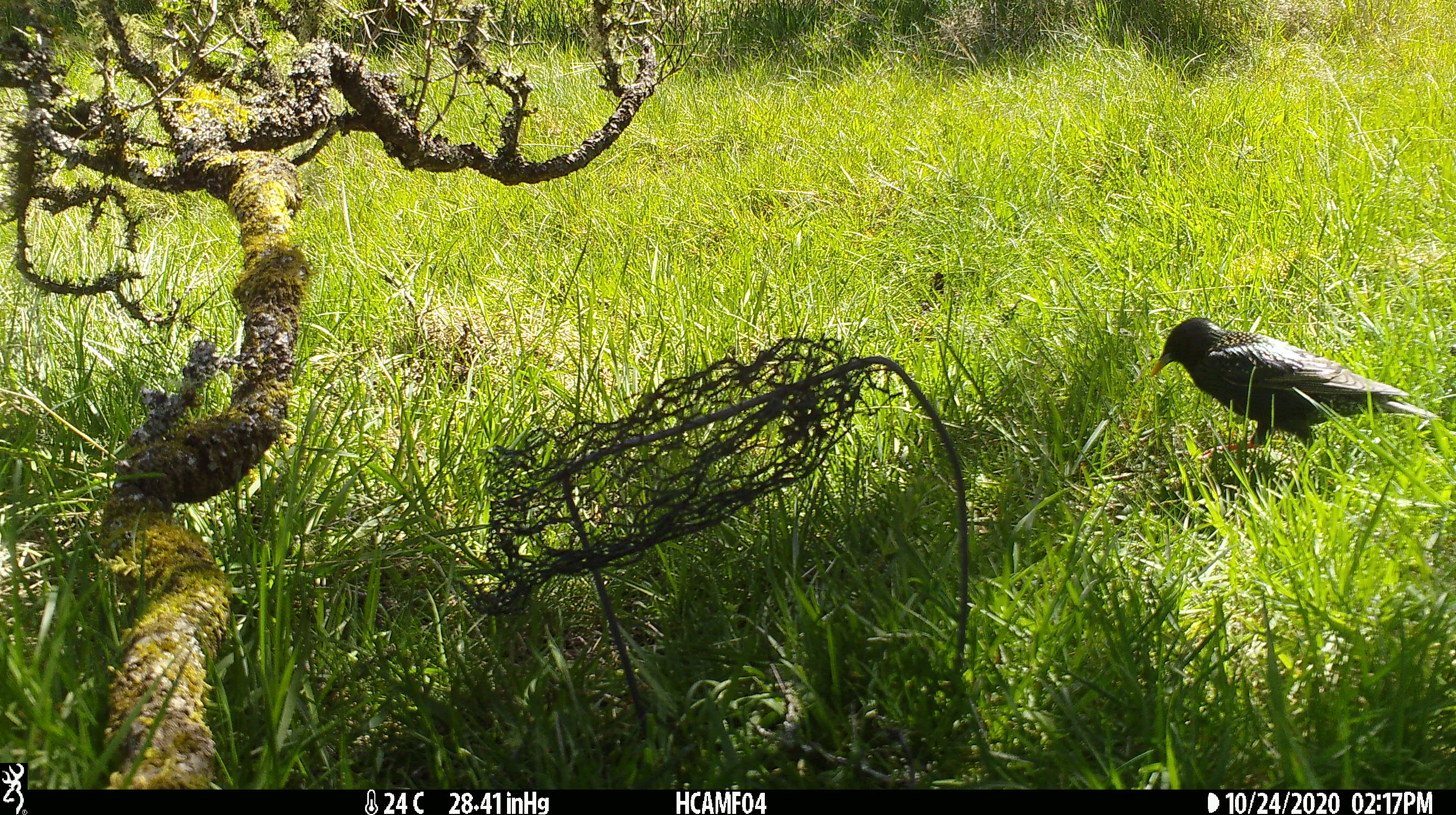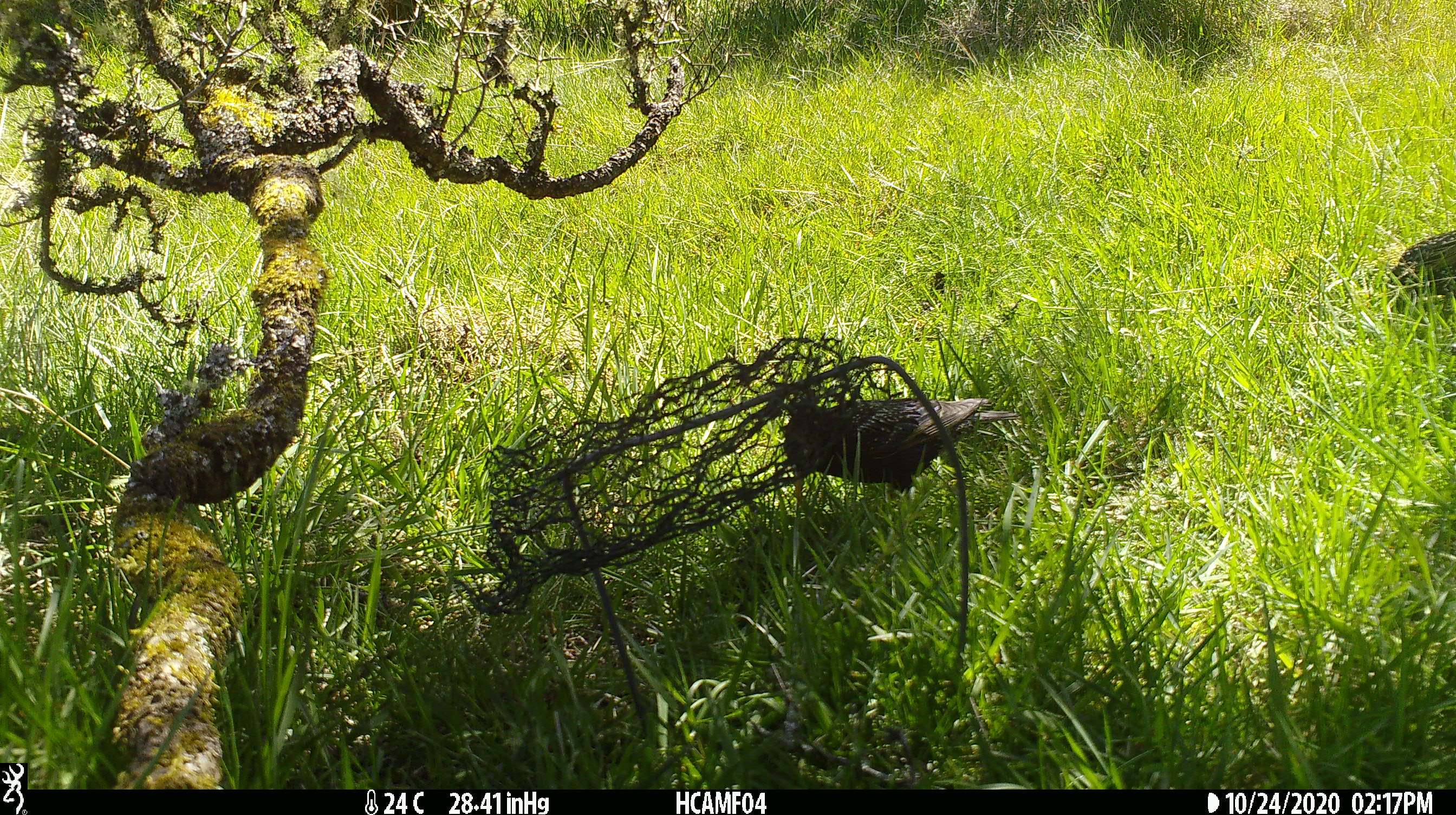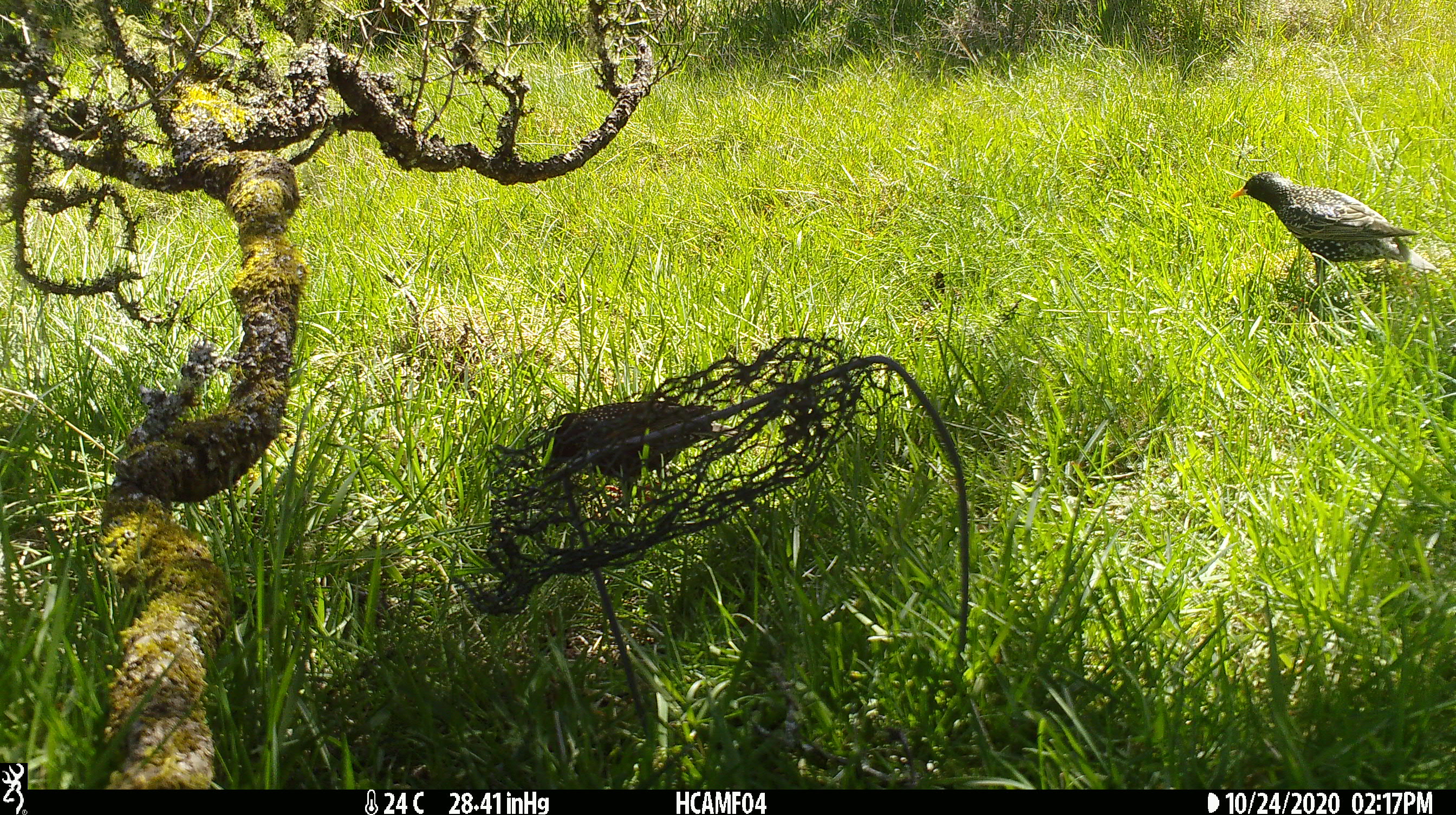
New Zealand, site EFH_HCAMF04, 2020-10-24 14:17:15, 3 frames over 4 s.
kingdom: Animalia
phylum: Chordata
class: Aves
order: Passeriformes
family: Sturnidae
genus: Sturnus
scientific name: Sturnus vulgaris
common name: european starling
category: starling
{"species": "starling (european starling) (Sturnus vulgaris)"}